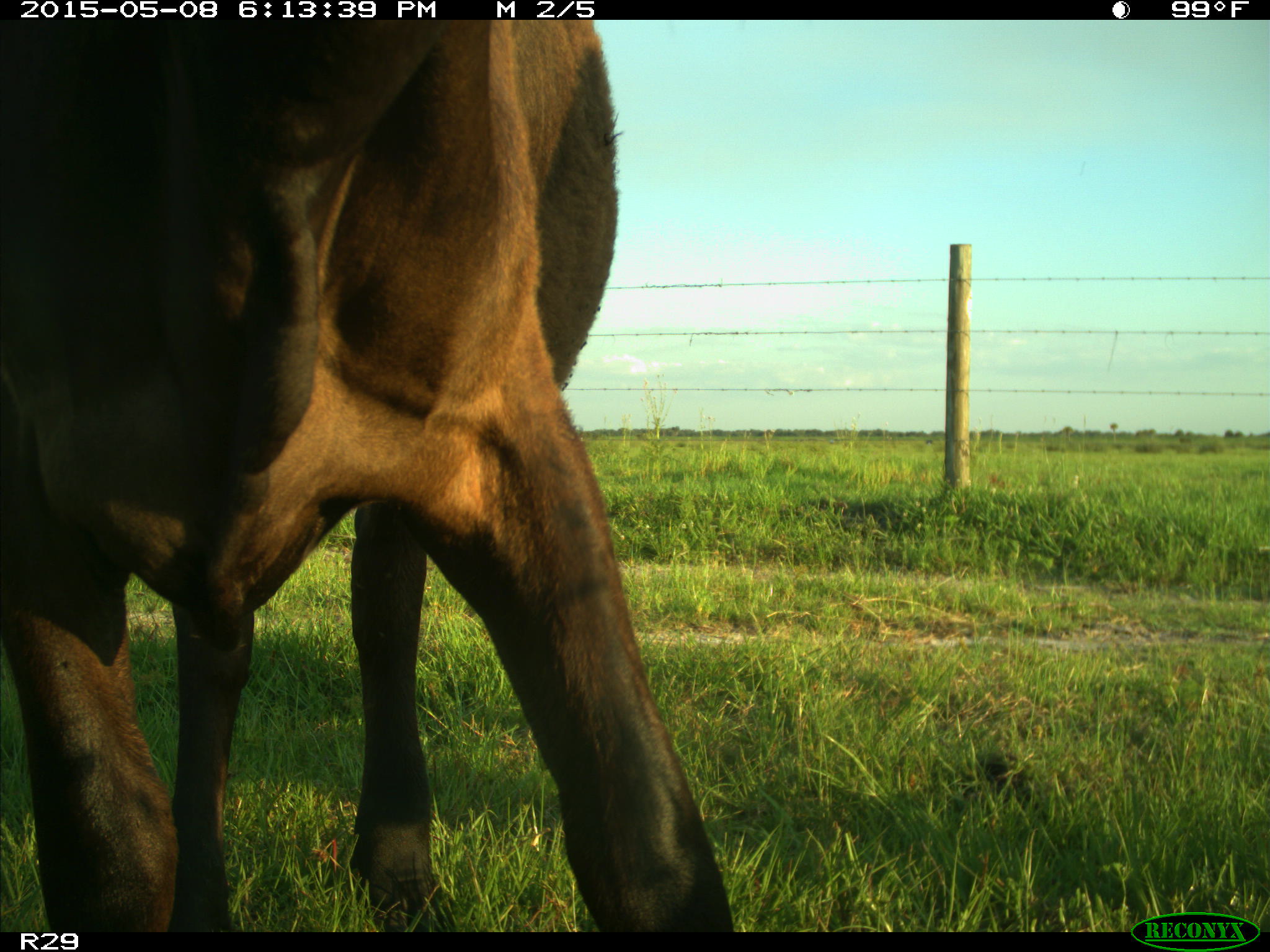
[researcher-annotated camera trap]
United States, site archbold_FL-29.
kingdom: Animalia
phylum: Chordata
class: Mammalia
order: Artiodactyla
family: Bovidae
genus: Bos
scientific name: Bos taurus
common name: domestic cow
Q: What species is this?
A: Bos taurus (domestic cow).